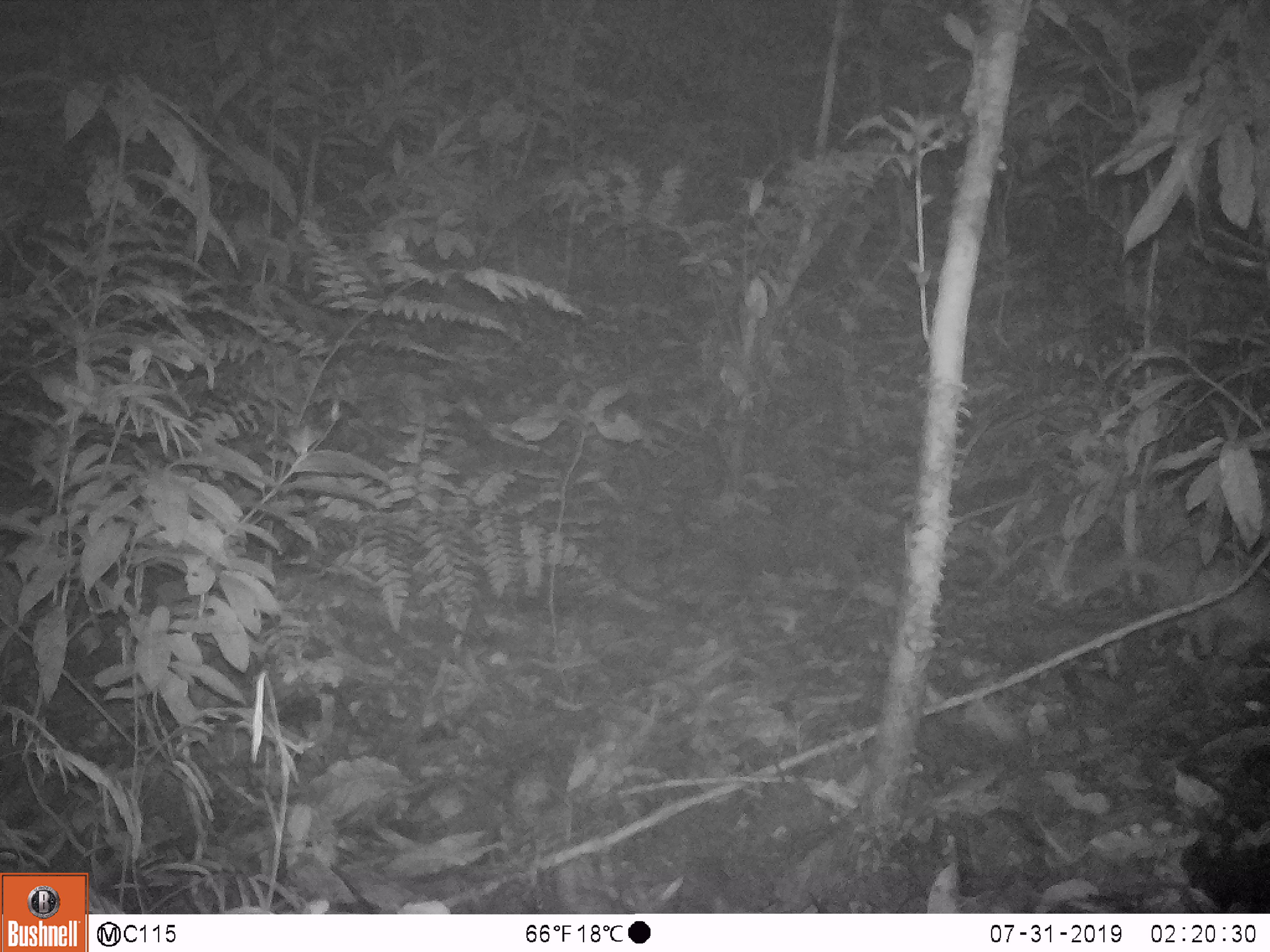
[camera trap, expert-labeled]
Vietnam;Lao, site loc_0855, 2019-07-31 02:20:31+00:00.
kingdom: Animalia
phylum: Chordata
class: Mammalia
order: Carnivora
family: Mustelidae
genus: Melogale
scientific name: Melogale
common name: ferret badger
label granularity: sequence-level